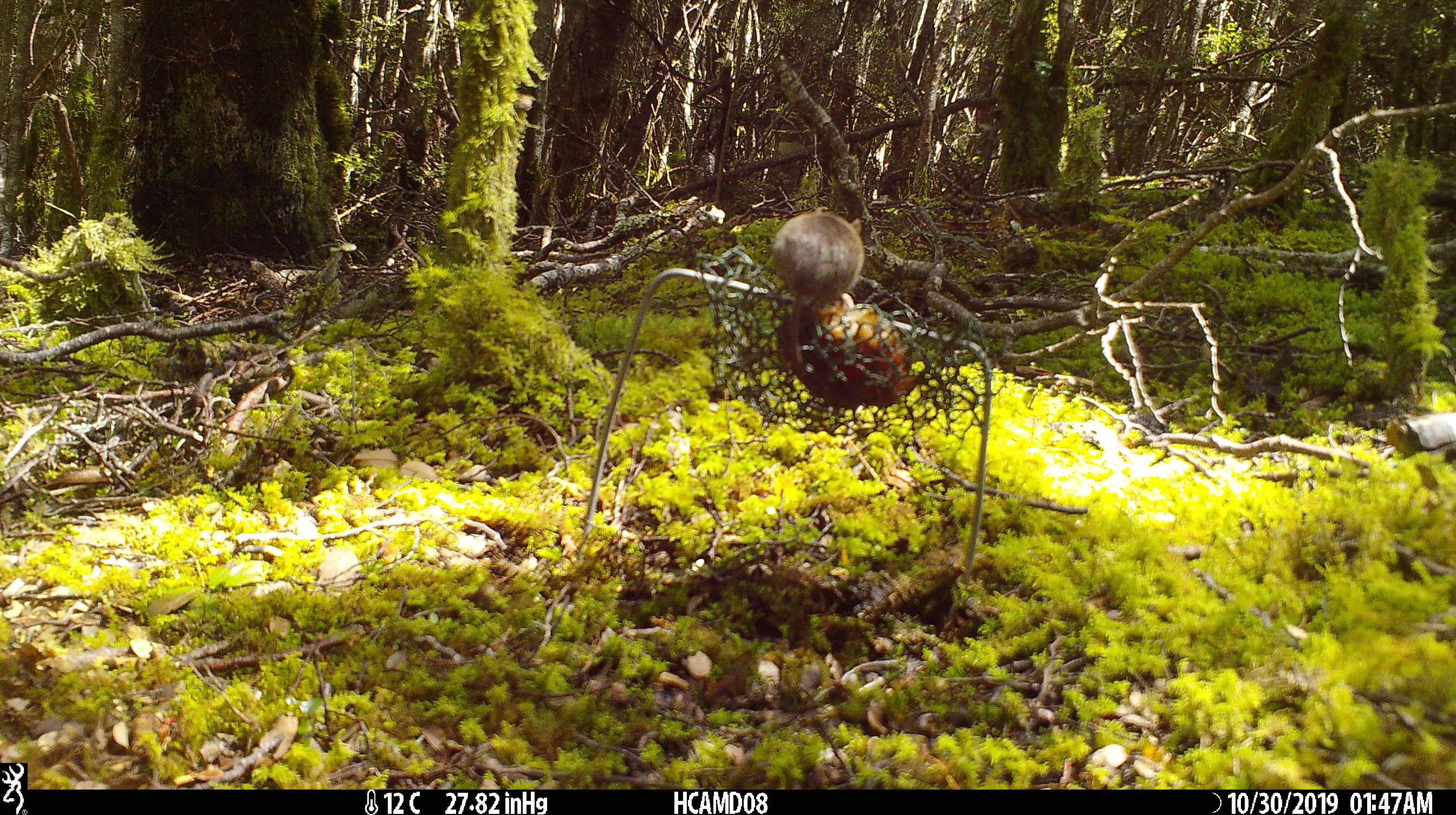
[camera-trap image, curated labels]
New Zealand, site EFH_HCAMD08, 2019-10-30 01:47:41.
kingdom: Animalia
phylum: Chordata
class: Mammalia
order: Rodentia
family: Muridae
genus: Mus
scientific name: Mus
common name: mouse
Mouse (Mus).